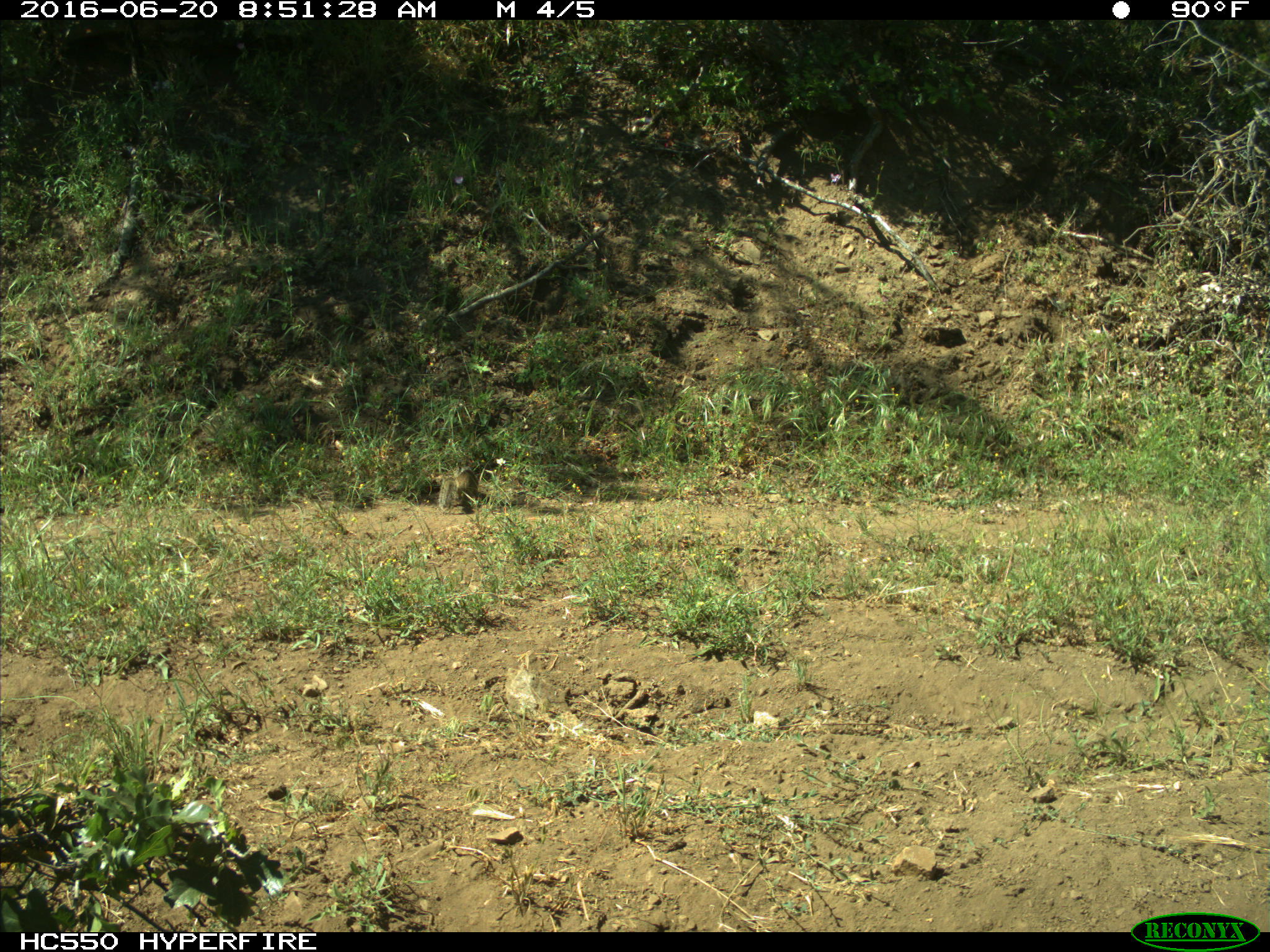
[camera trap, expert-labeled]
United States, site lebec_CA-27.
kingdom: Animalia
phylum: Chordata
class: Mammalia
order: Rodentia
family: Sciuridae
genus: Otospermophilus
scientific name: Otospermophilus beecheyi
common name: california ground squirrel